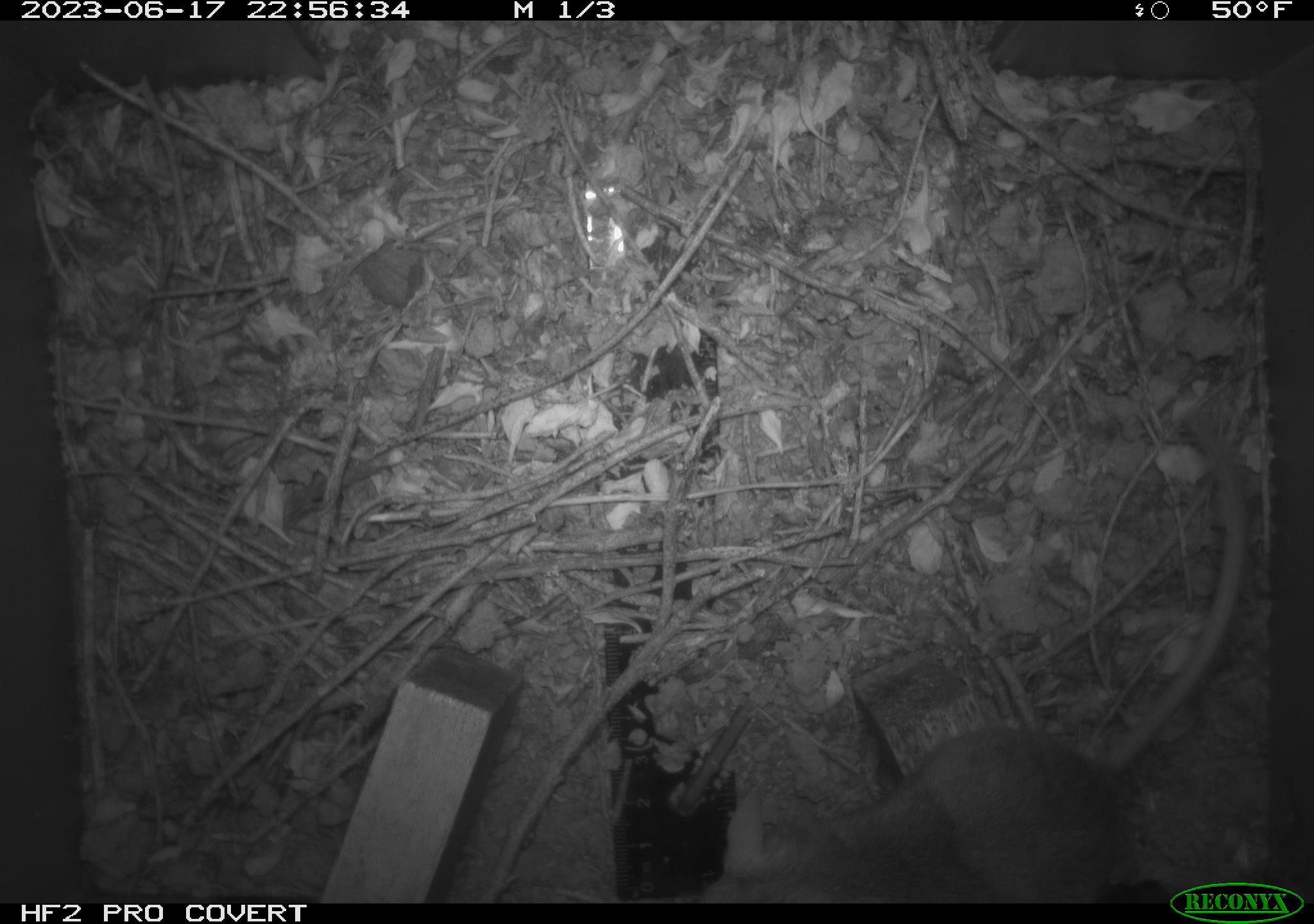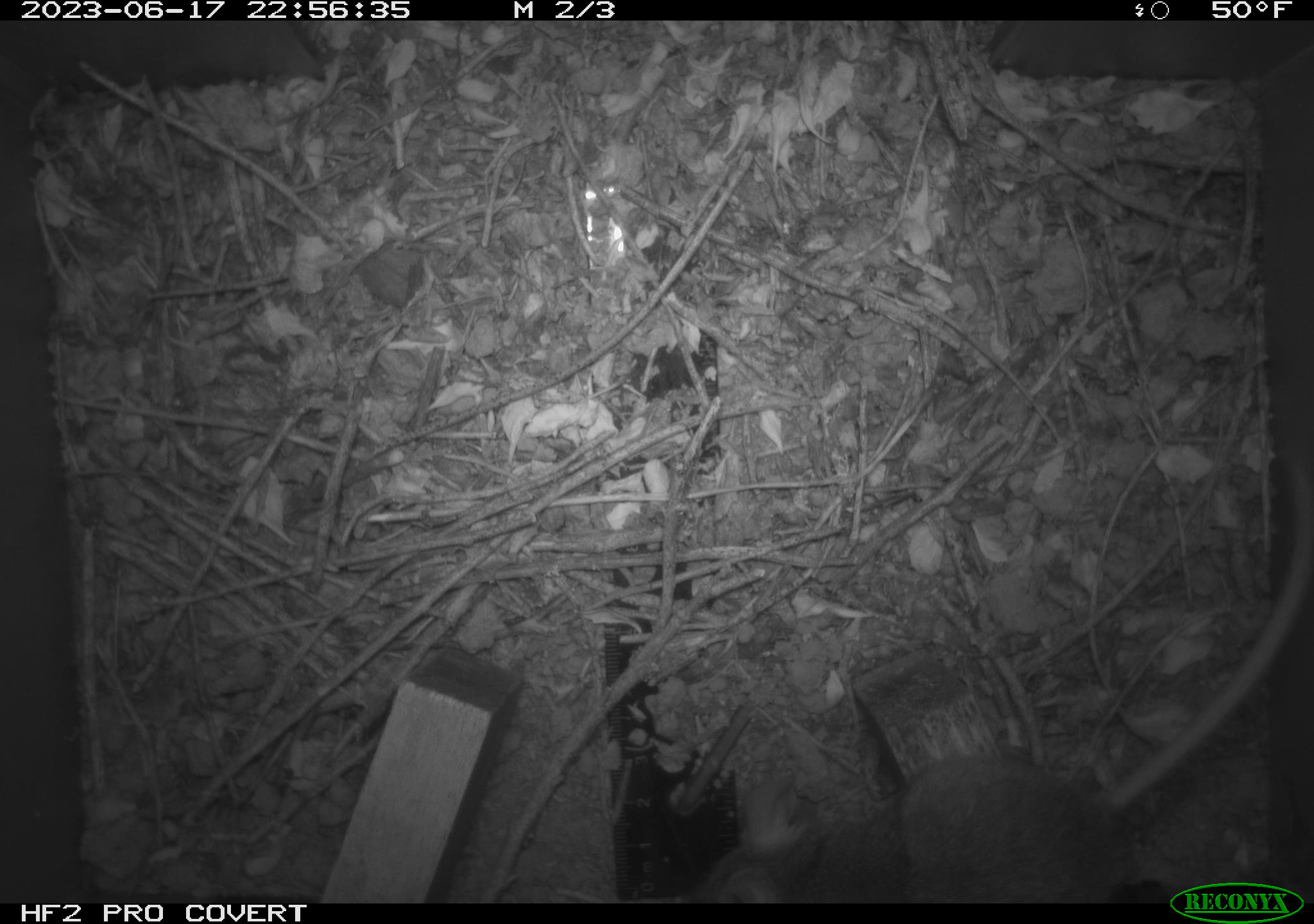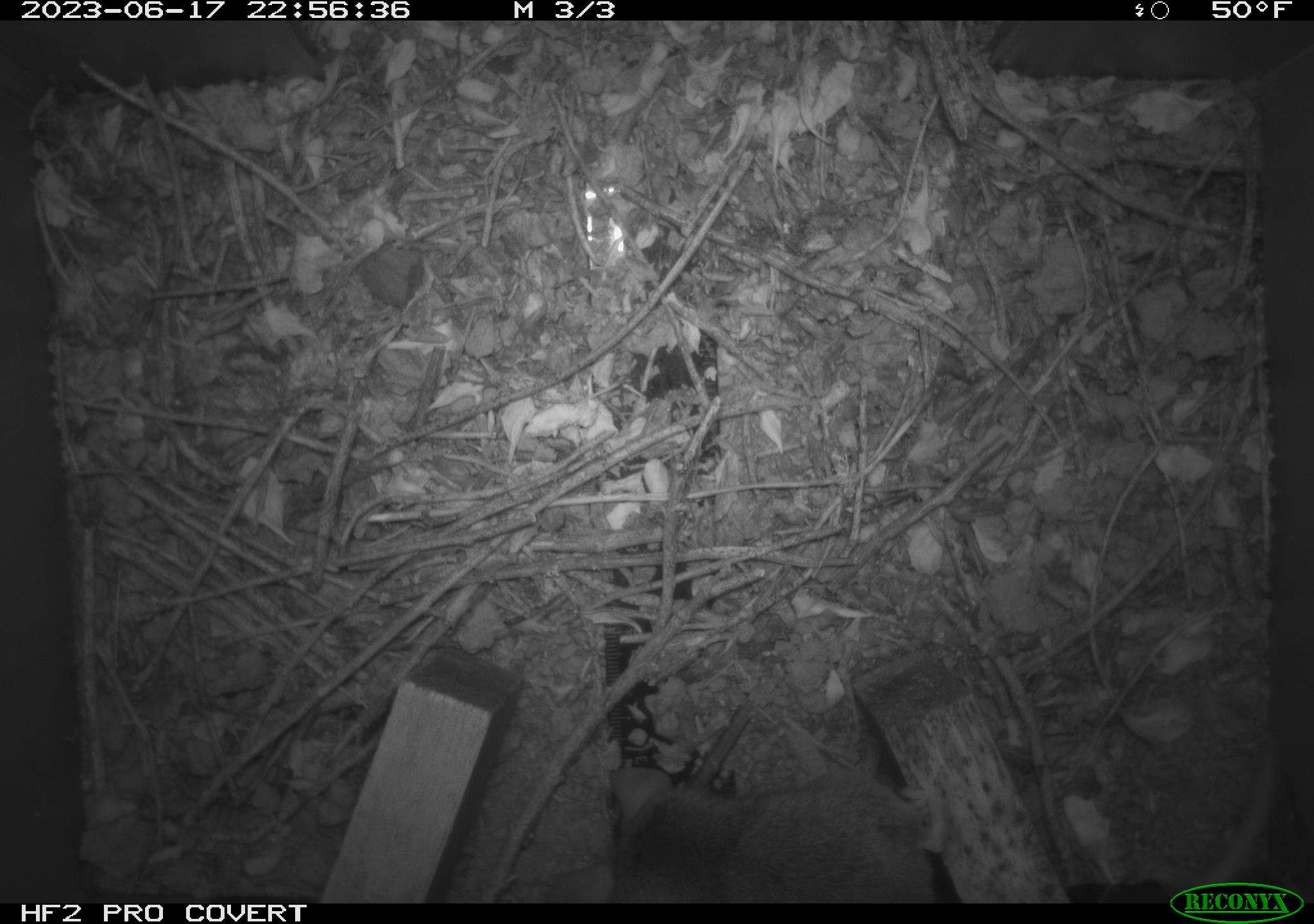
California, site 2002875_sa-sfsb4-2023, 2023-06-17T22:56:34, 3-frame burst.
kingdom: Animalia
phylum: Chordata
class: Mammalia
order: Rodentia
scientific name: Rodentia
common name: mouse species